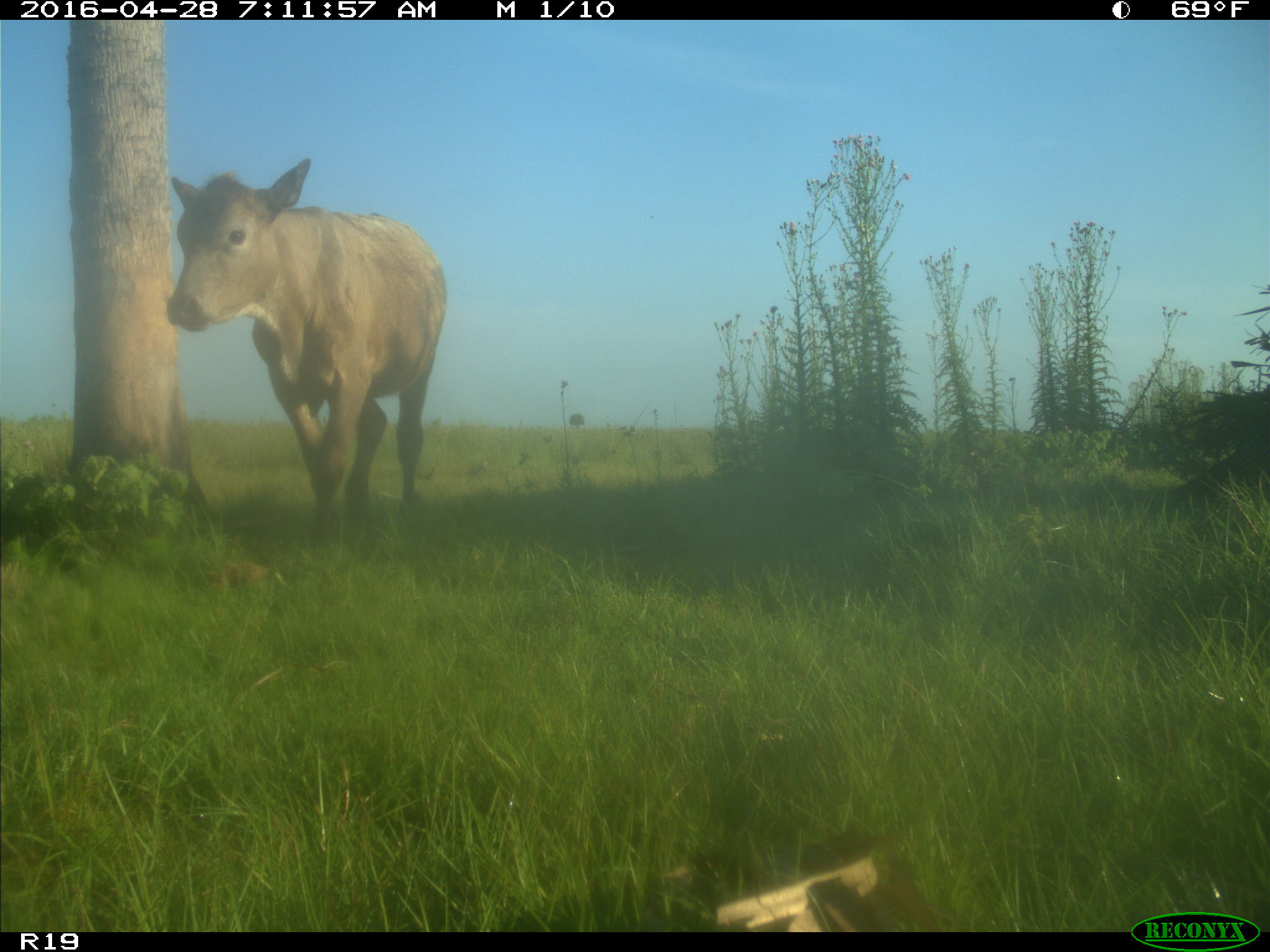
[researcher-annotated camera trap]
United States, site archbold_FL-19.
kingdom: Animalia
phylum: Chordata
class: Mammalia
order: Artiodactyla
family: Bovidae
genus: Bos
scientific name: Bos taurus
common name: domestic cow